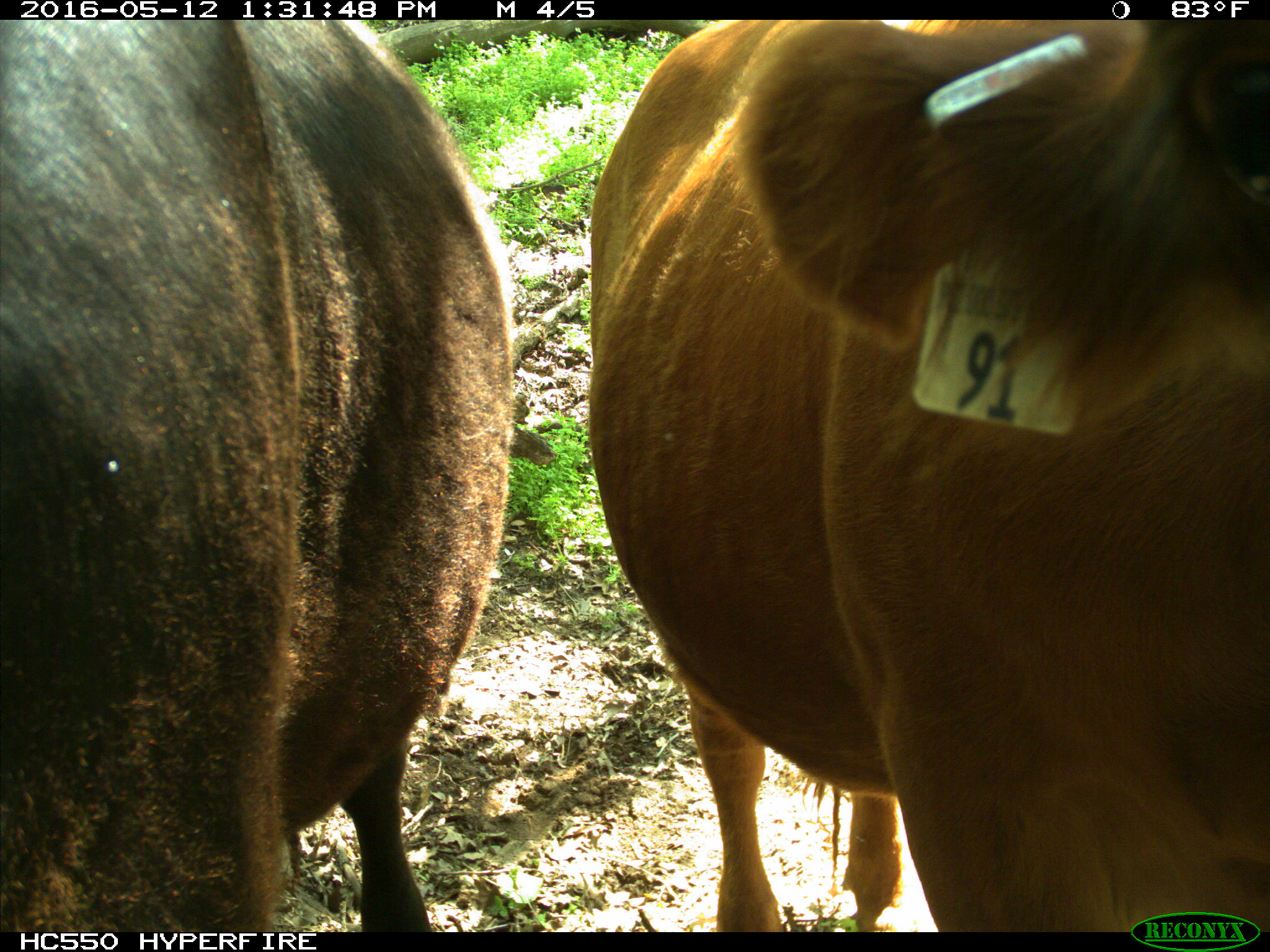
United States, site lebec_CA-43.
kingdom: Animalia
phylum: Chordata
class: Mammalia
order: Artiodactyla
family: Bovidae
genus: Bos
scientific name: Bos taurus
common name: domestic cow